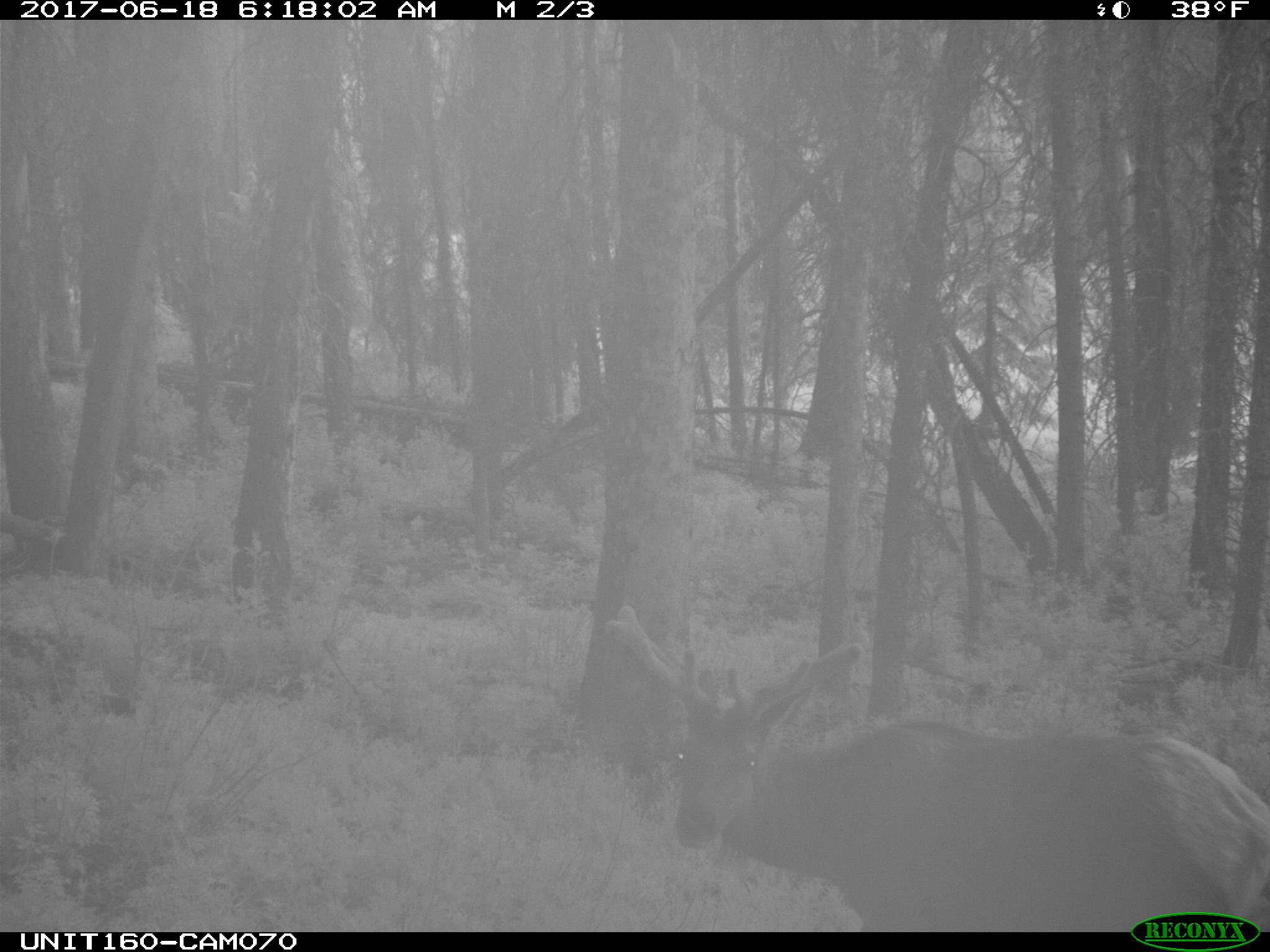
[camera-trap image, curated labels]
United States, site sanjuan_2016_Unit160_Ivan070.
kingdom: Animalia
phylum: Chordata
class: Mammalia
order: Artiodactyla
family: Cervidae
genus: Cervus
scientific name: Cervus elaphus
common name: red deer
Cervus elaphus (red deer).